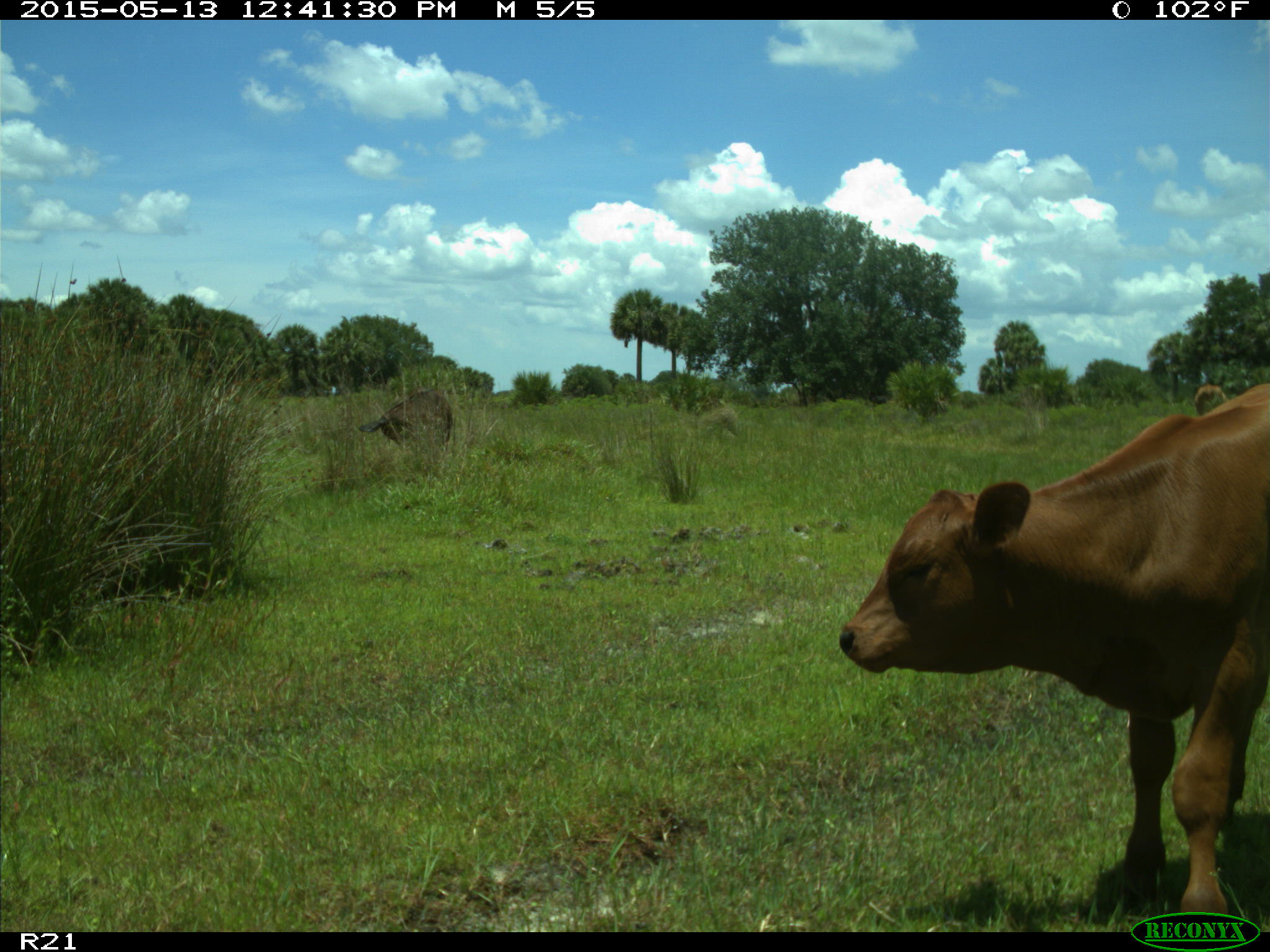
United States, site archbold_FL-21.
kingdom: Animalia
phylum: Chordata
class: Mammalia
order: Artiodactyla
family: Bovidae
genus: Bos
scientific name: Bos taurus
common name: domestic cow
Bos taurus (domestic cow).